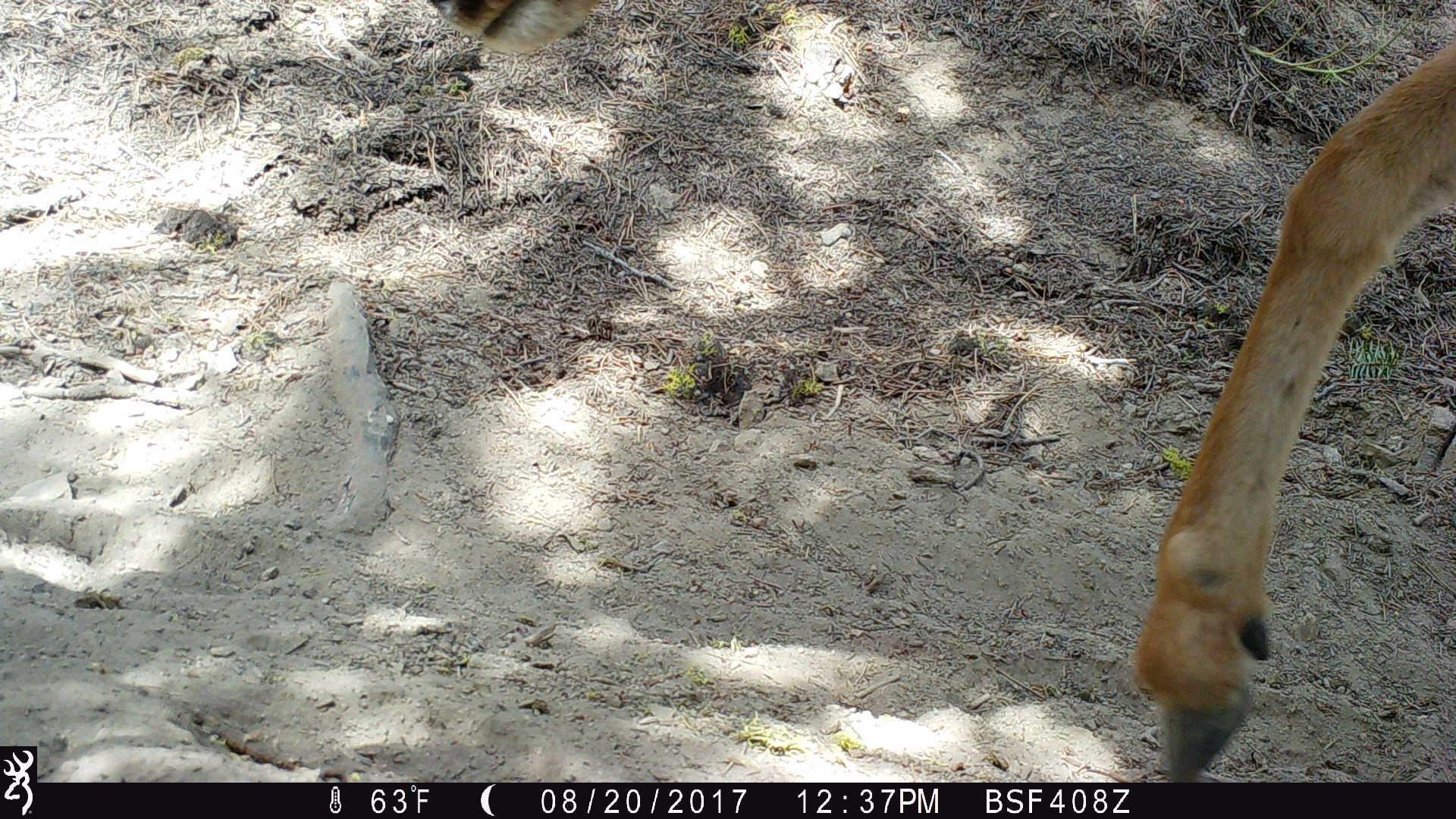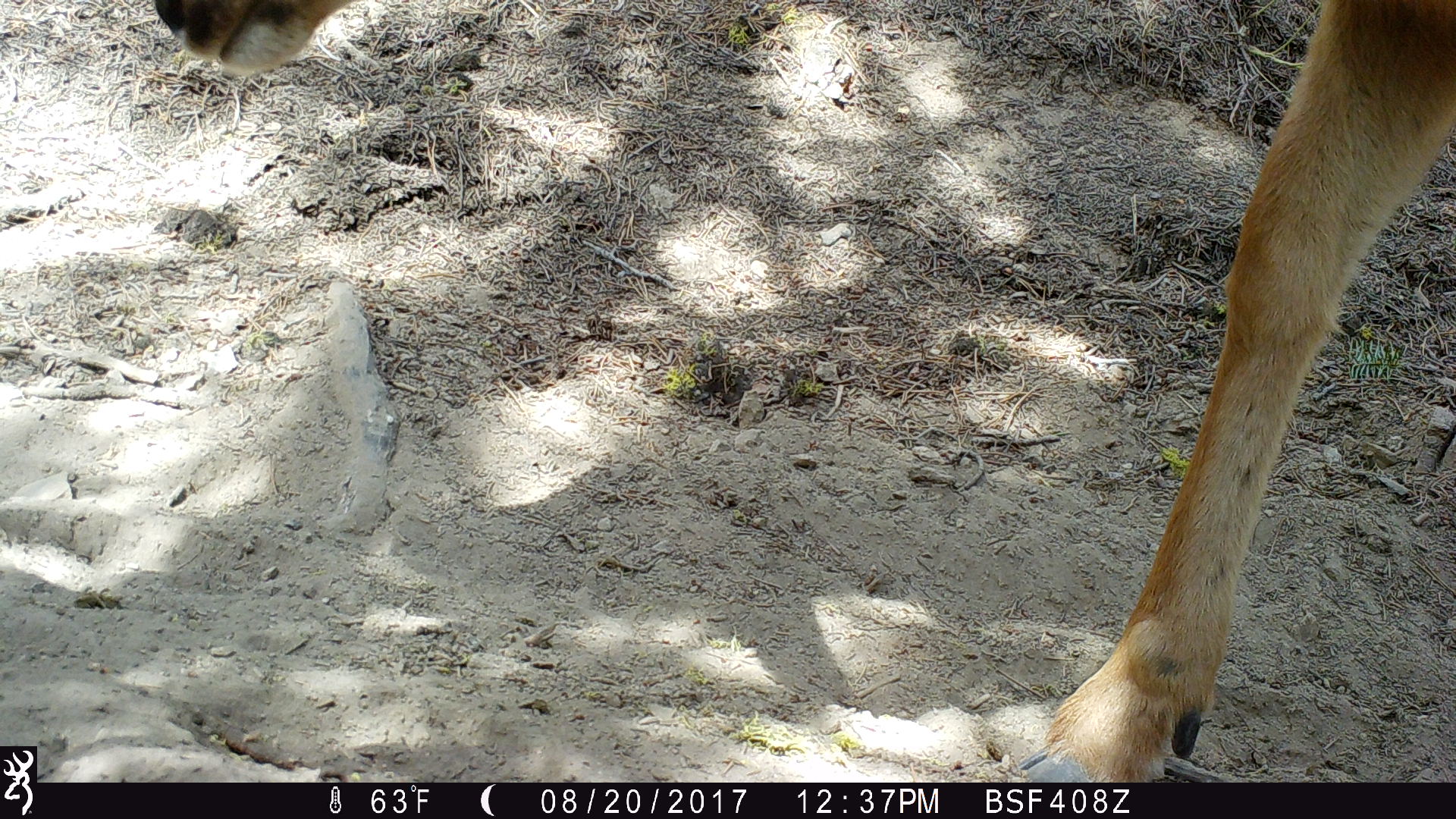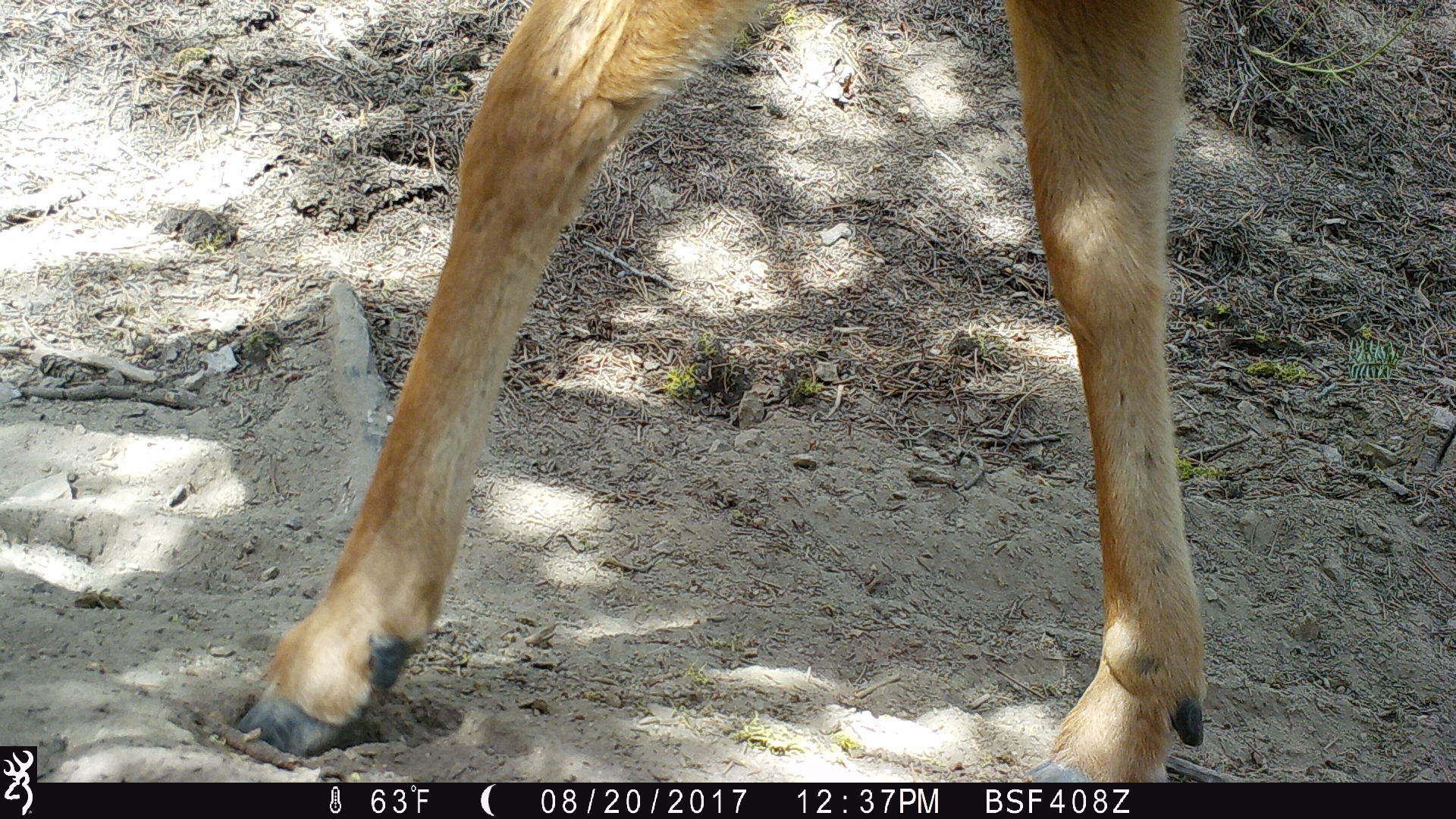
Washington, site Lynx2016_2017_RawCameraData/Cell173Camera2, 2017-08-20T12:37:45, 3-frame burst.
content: unidentified animal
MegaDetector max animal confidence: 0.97